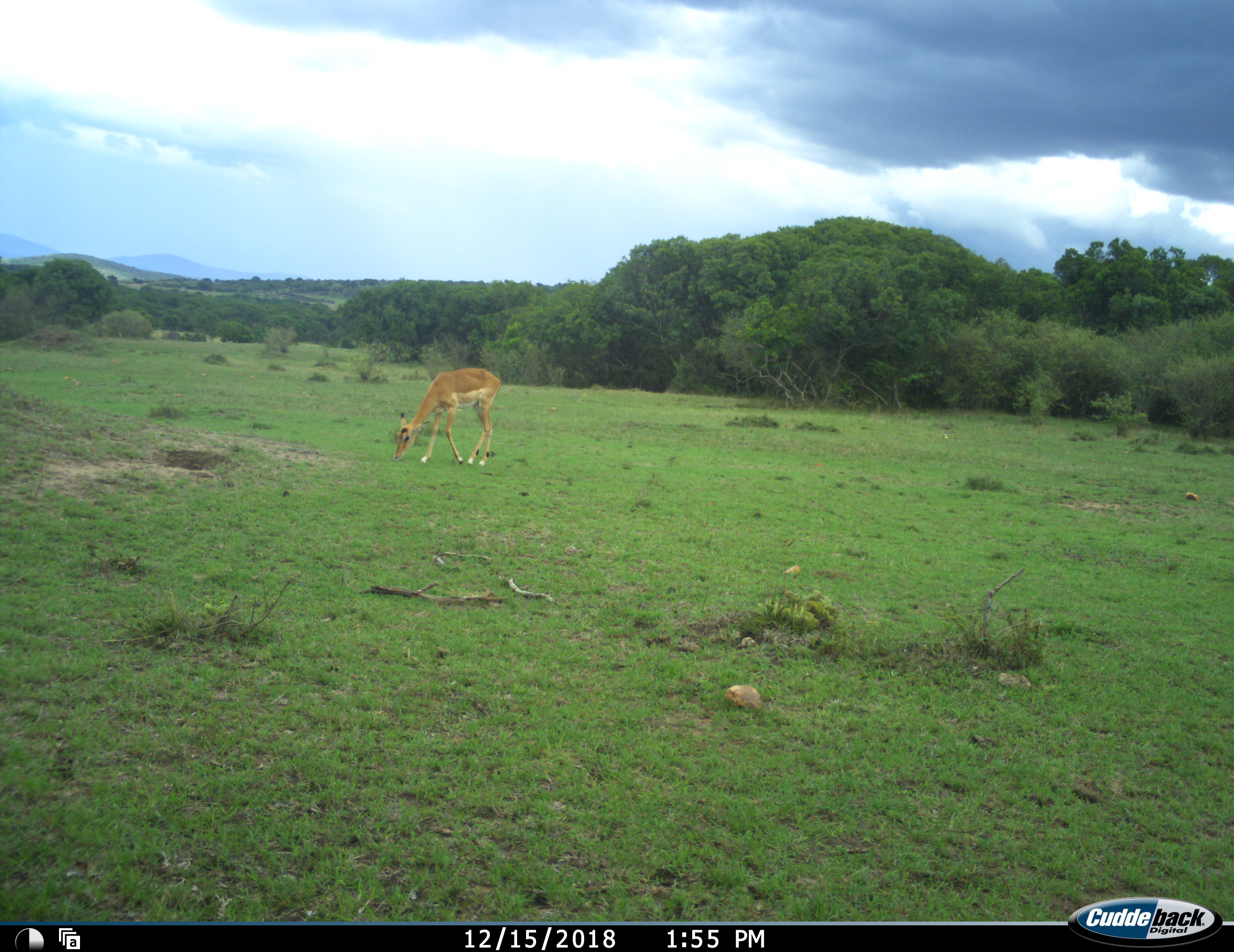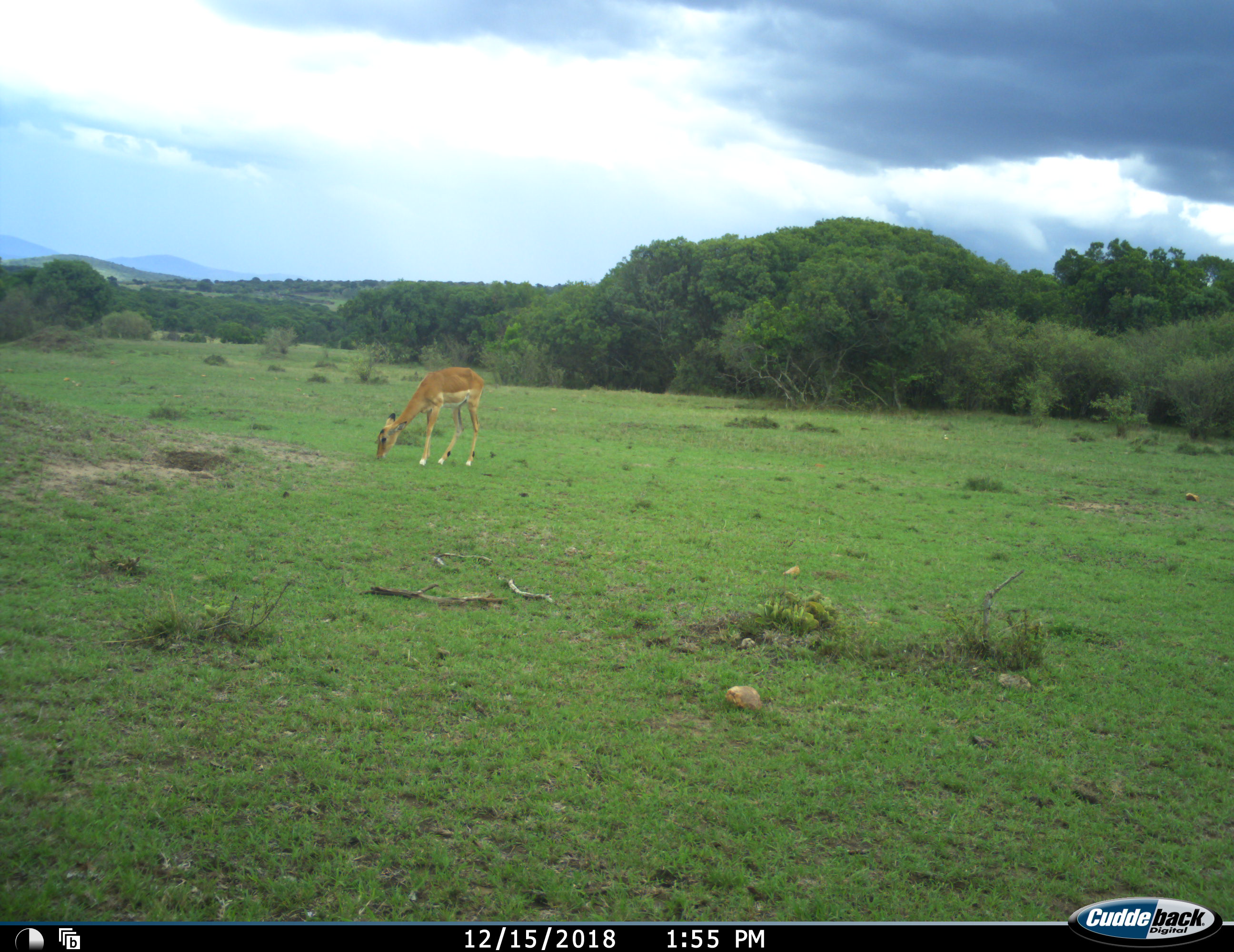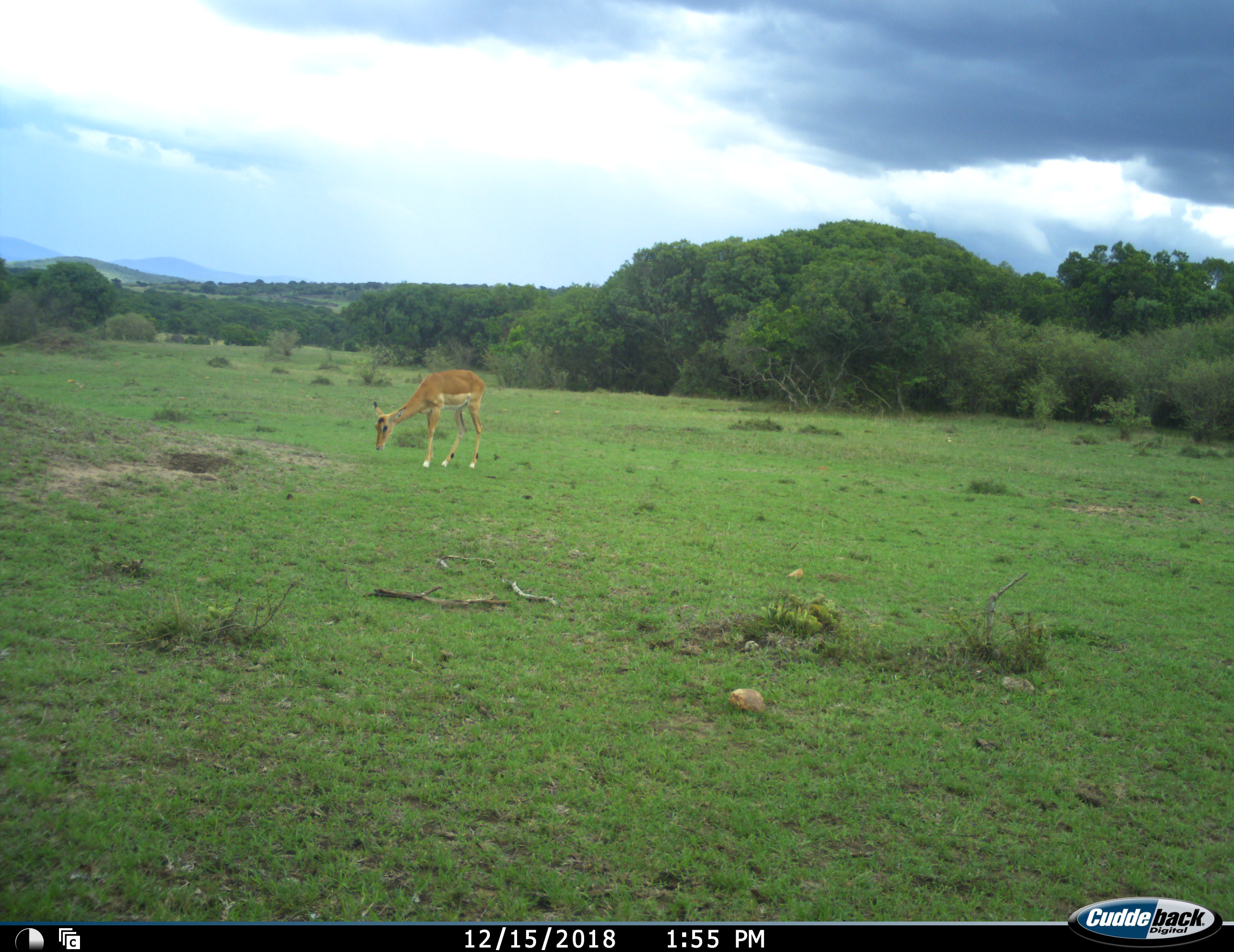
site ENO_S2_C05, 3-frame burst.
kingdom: Animalia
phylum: Chordata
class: Mammalia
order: Artiodactyla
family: Bovidae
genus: Aepyceros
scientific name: Aepyceros melampus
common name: impala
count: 1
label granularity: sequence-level